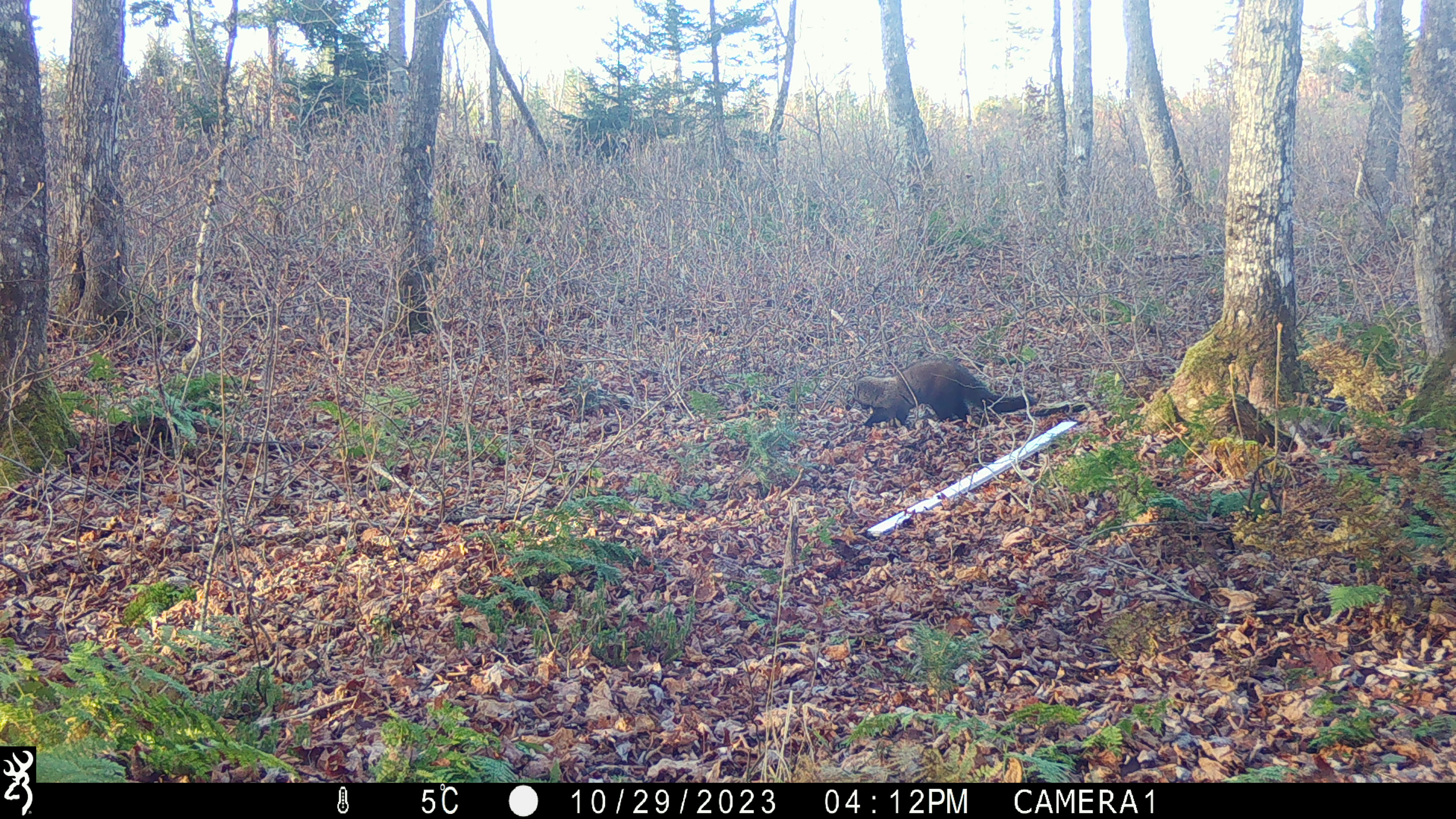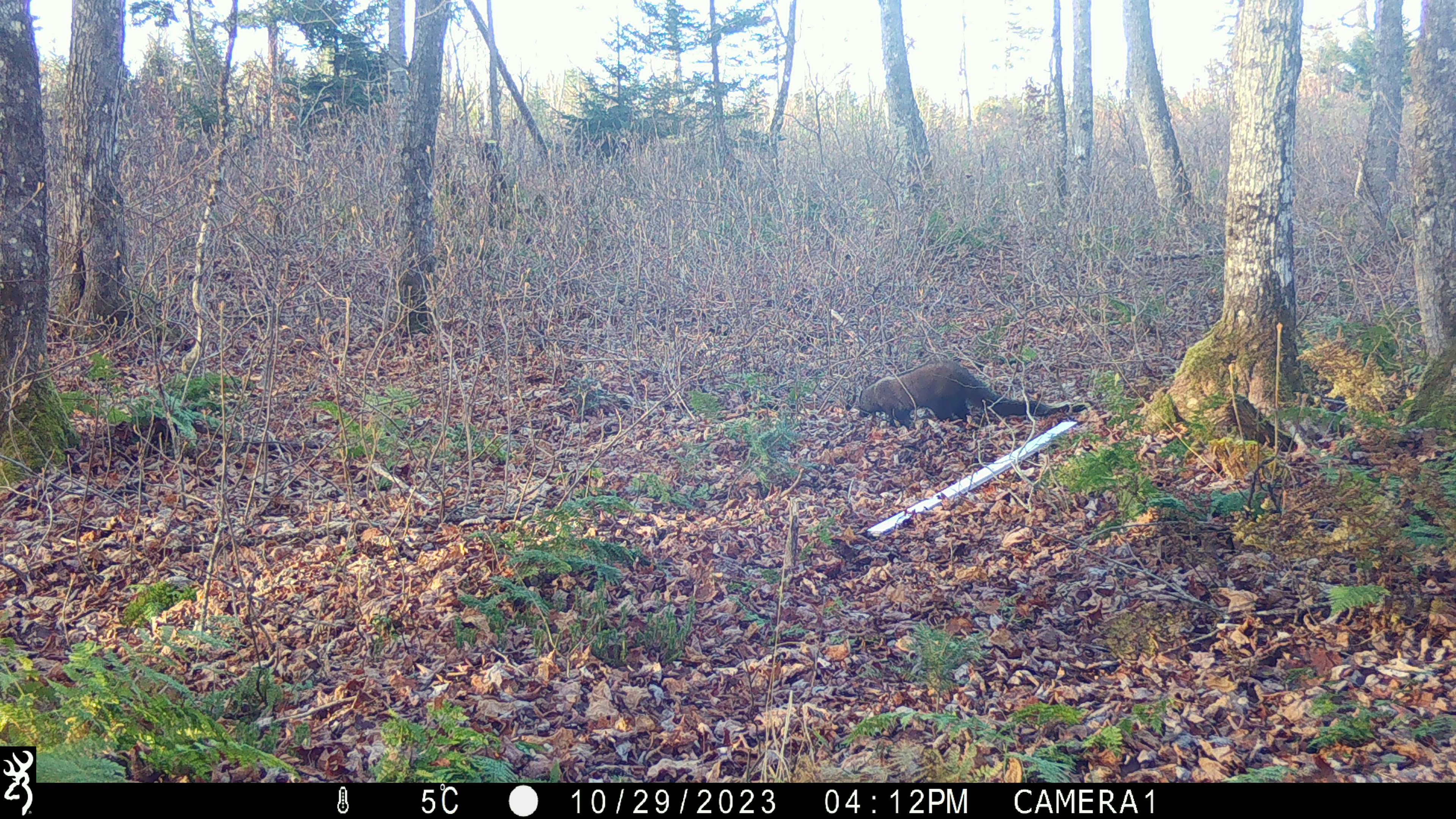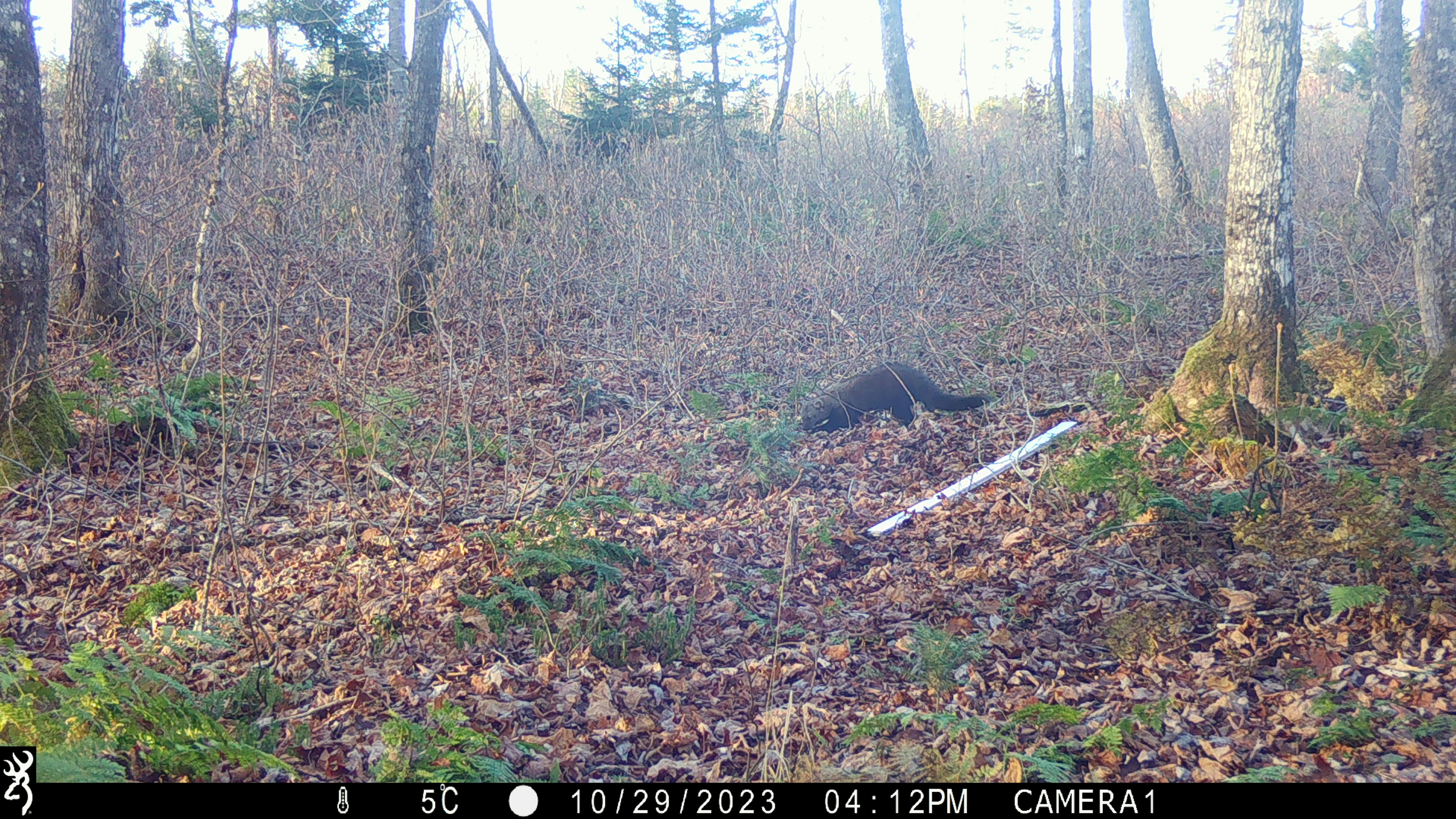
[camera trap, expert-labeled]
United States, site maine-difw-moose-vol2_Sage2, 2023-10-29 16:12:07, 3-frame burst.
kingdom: Animalia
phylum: Chordata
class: Mammalia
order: Carnivora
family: Mustelidae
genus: Pekania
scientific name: Pekania pennanti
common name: fisher